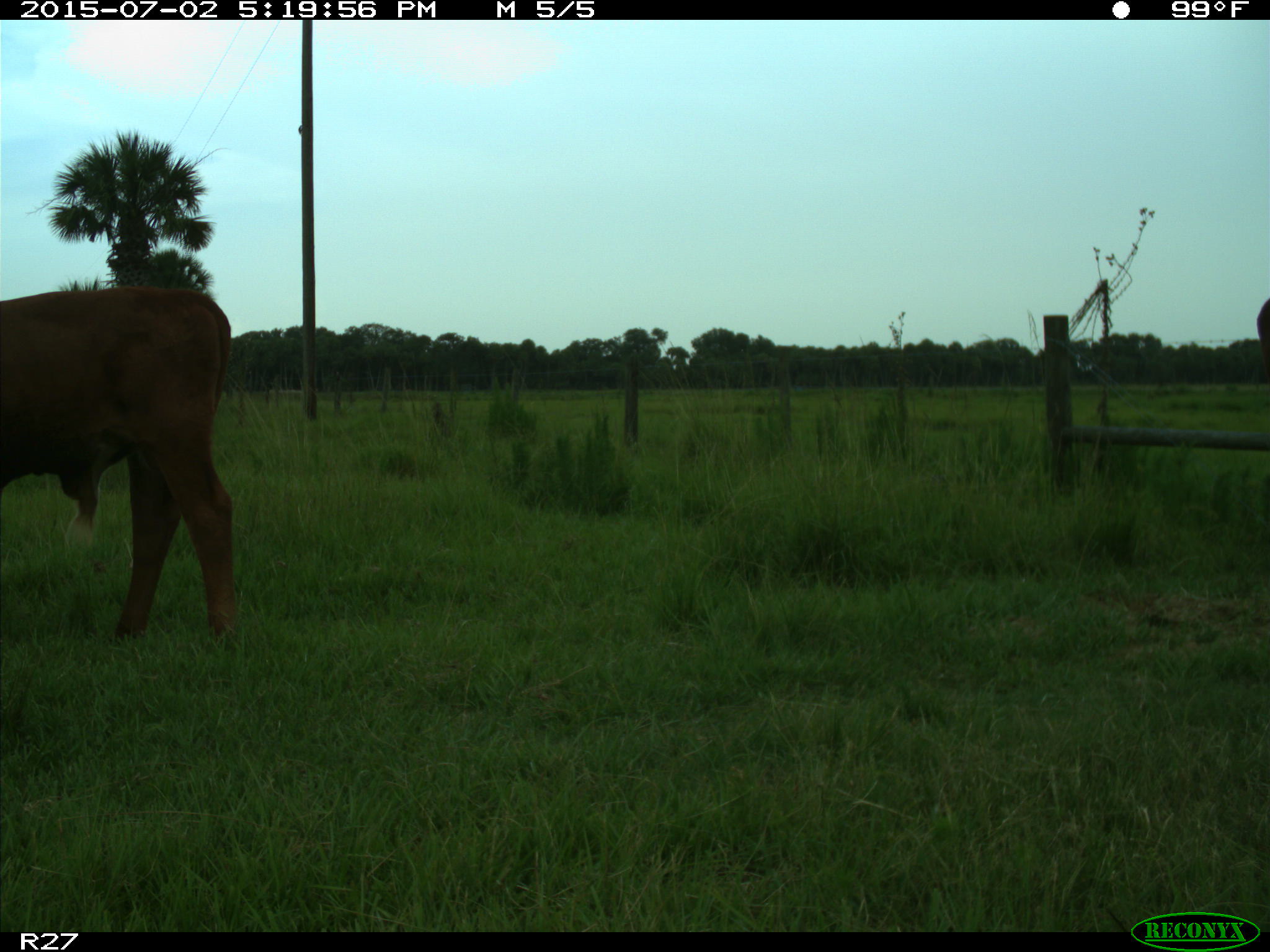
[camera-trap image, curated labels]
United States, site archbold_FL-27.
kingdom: Animalia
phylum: Chordata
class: Mammalia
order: Artiodactyla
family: Bovidae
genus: Bos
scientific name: Bos taurus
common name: domestic cow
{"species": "Bos taurus (domestic cow)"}